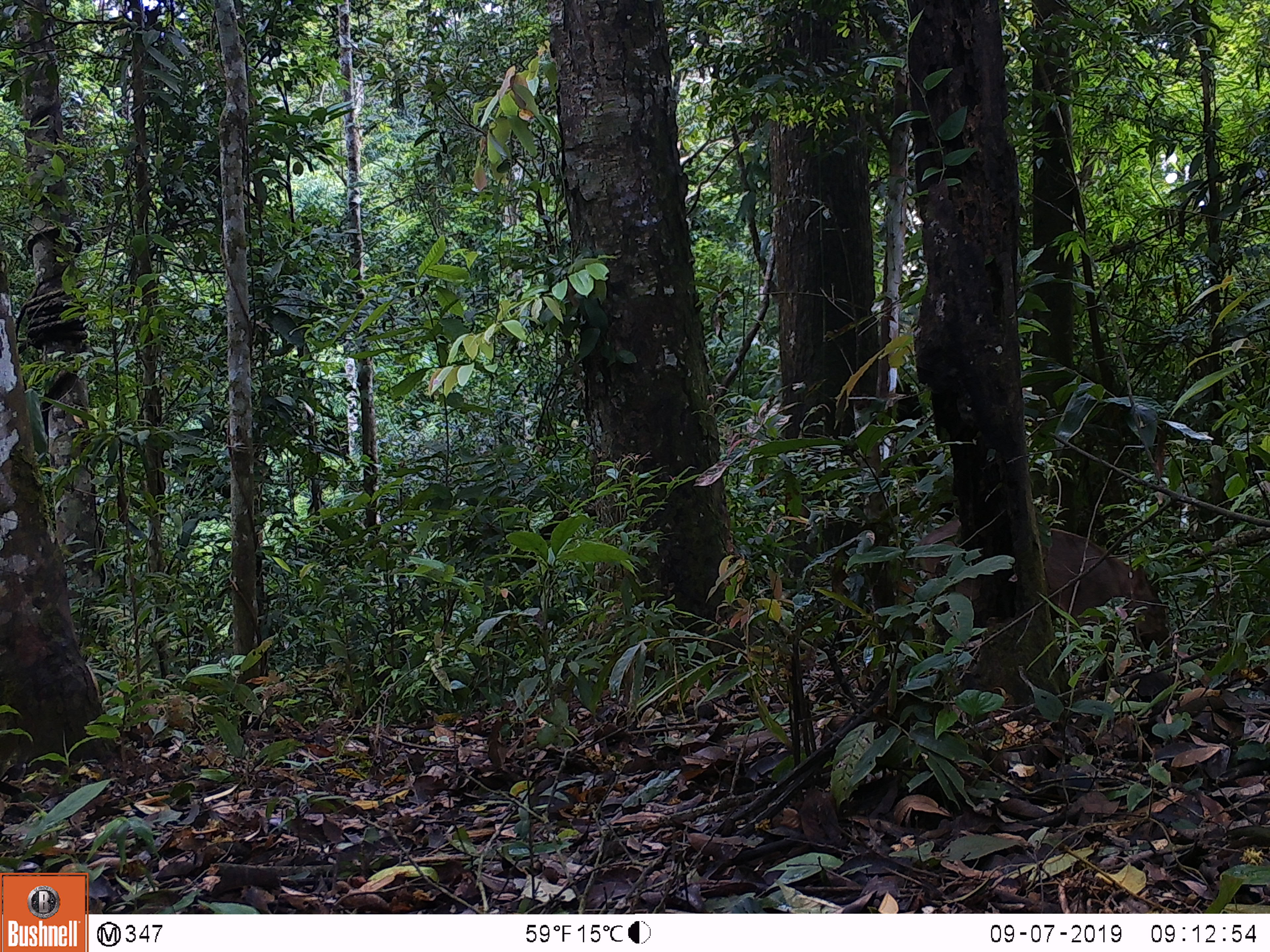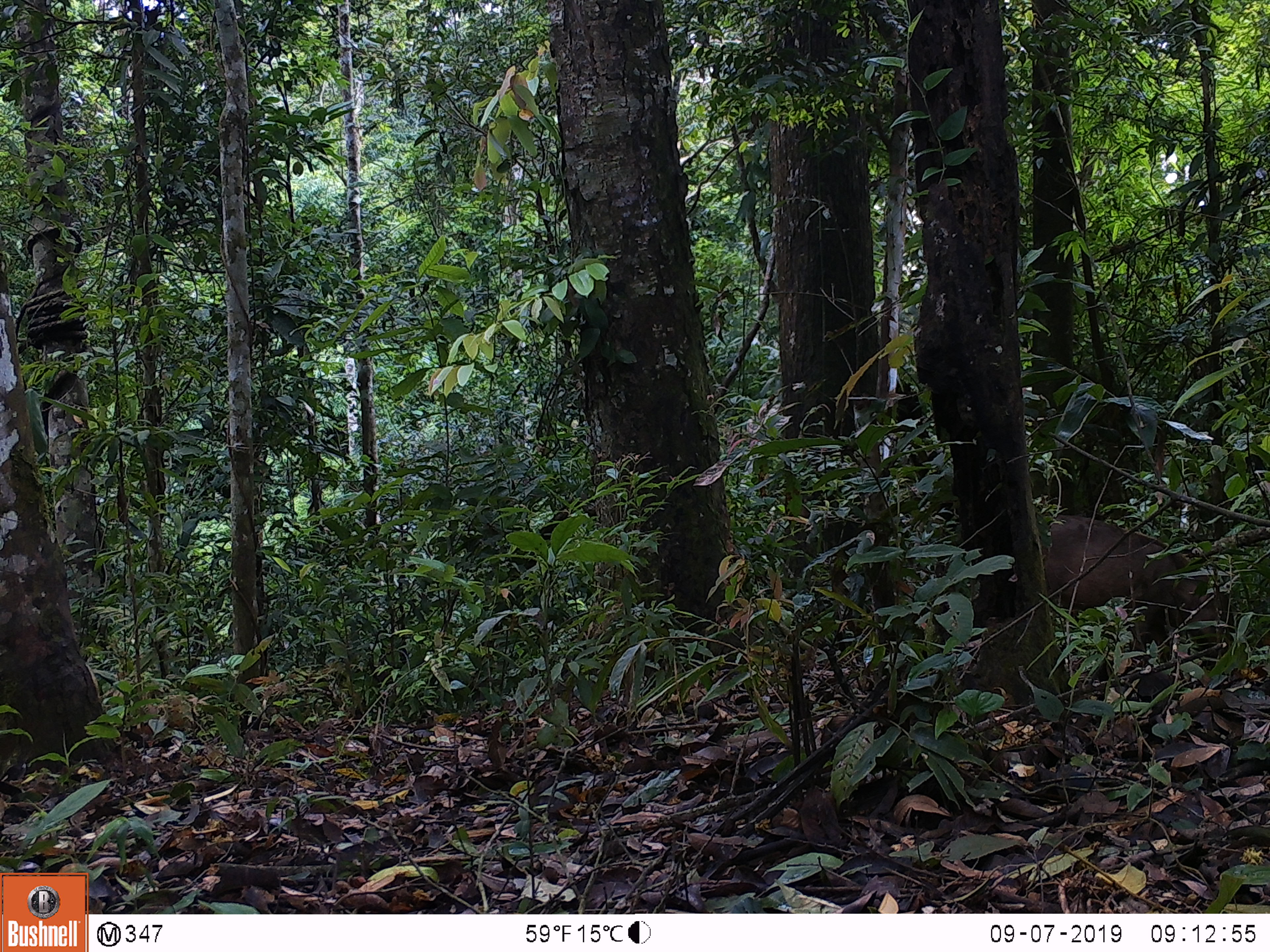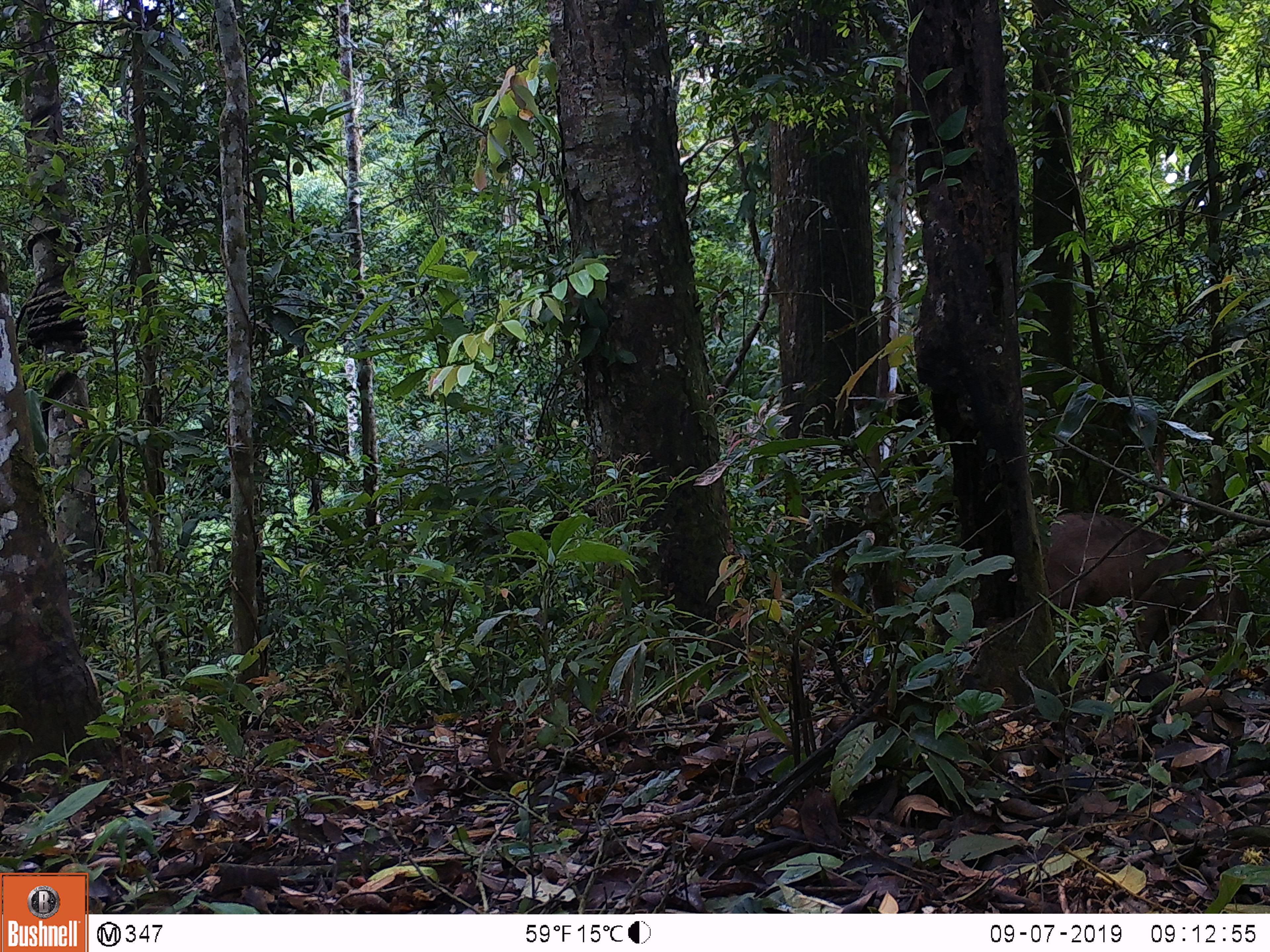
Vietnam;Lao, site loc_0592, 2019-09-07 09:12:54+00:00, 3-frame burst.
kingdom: Animalia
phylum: Chordata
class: Mammalia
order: Artiodactyla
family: Suidae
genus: Sus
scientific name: Sus scrofa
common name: eurasian wild pig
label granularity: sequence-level